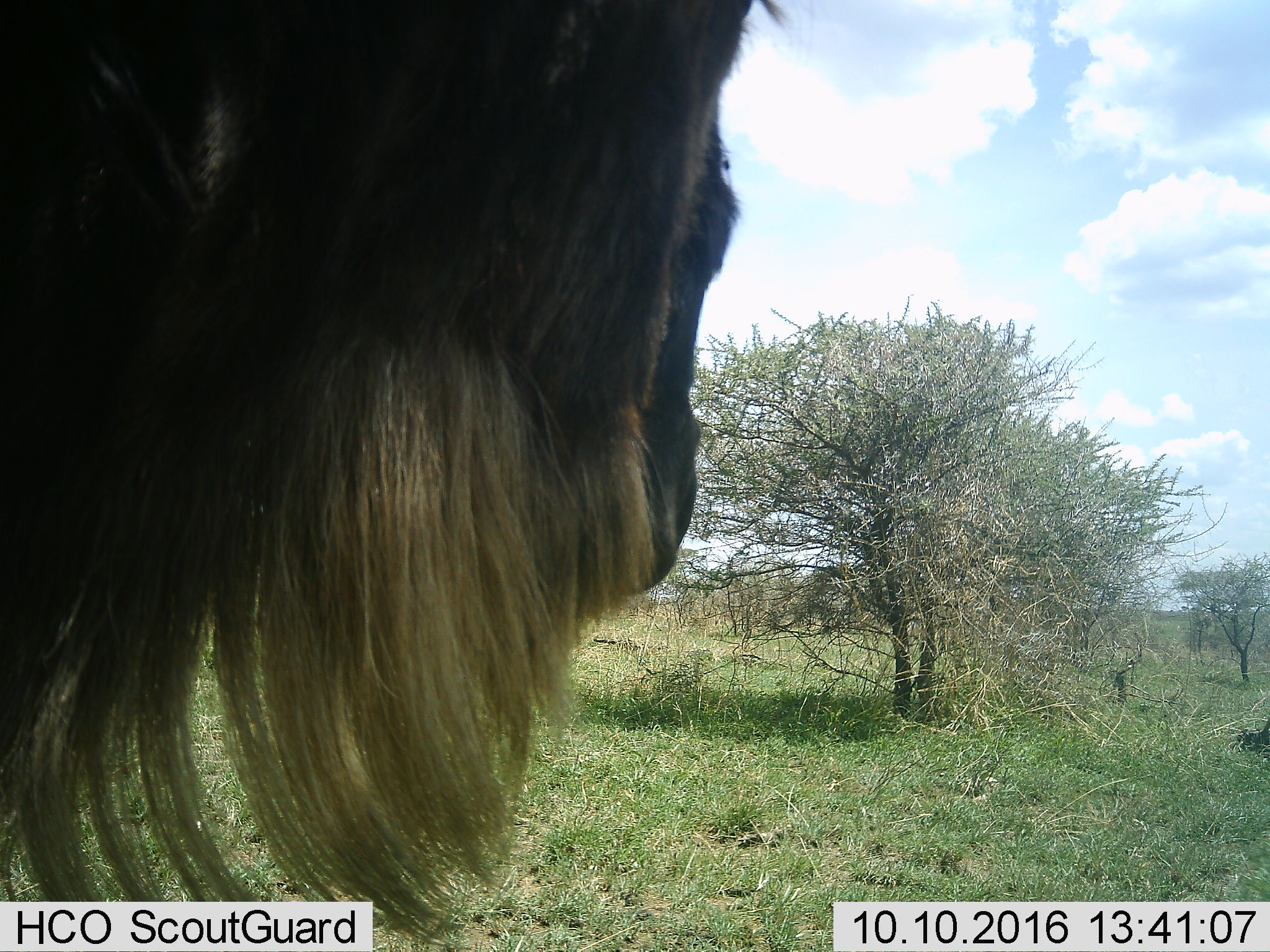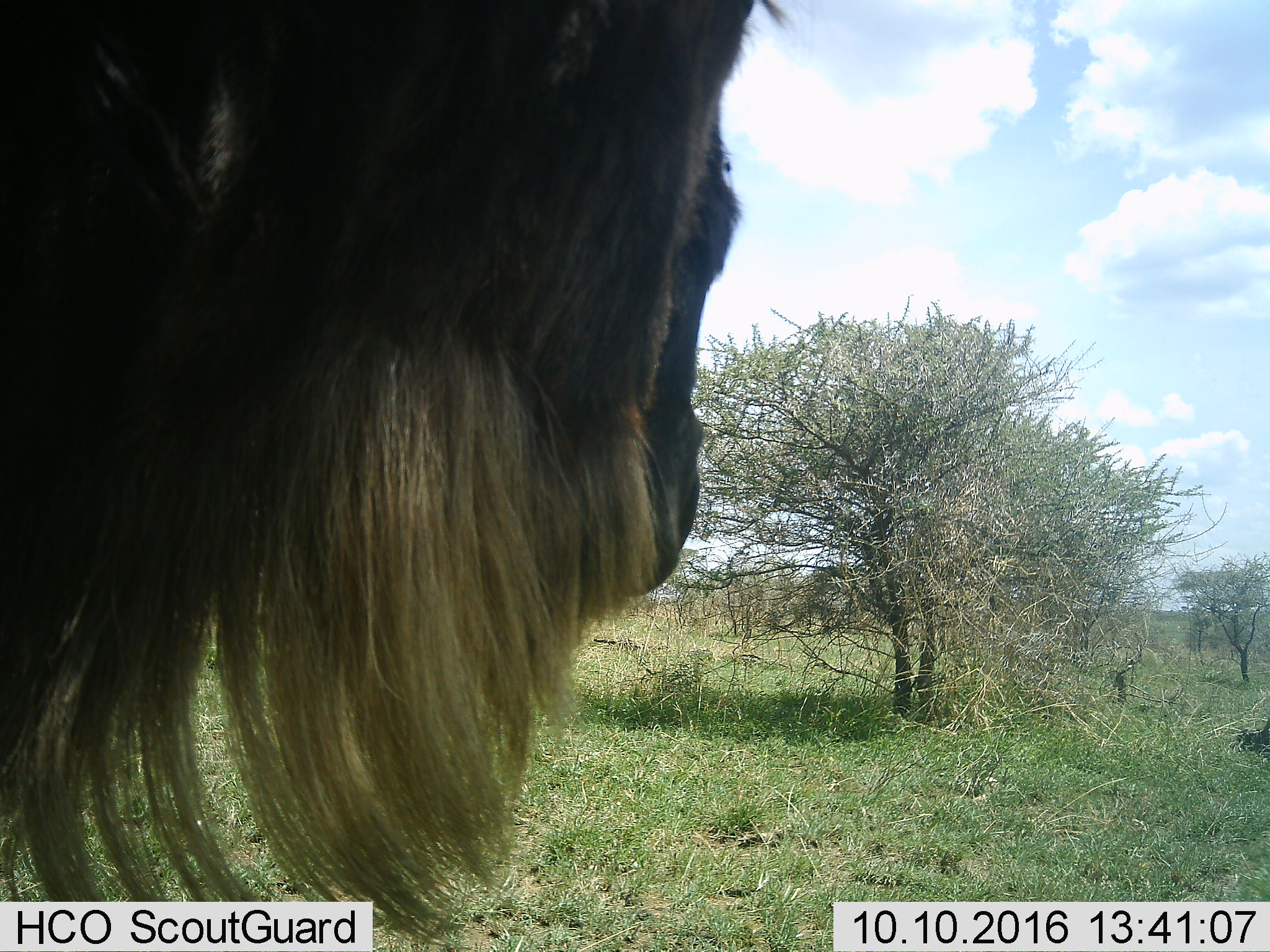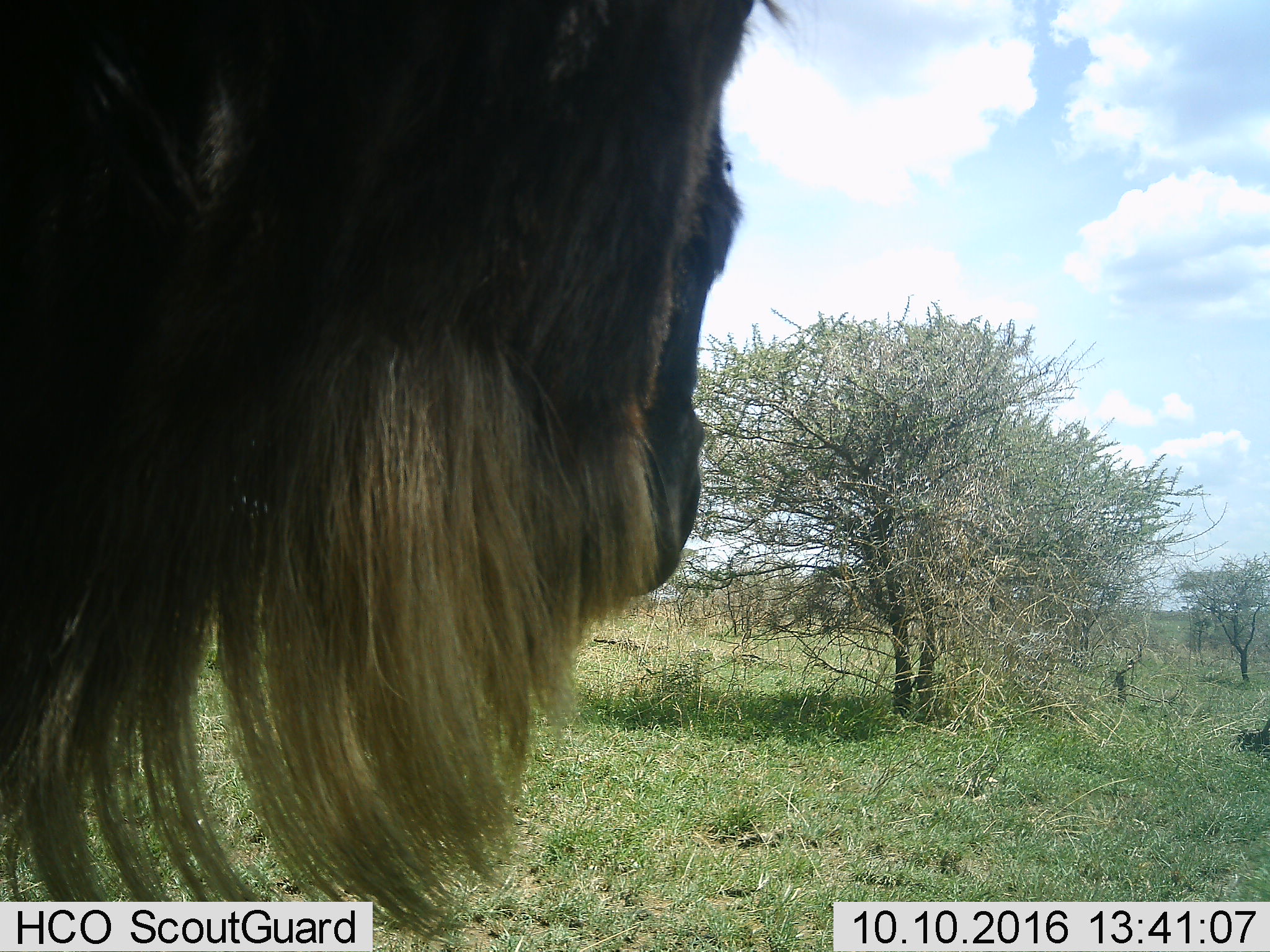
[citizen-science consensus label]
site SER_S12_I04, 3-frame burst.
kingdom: Animalia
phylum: Chordata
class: Mammalia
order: Artiodactyla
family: Bovidae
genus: Connochaetes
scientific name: Connochaetes taurinus taurinus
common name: blue wildebeest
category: wildebeestblue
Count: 1.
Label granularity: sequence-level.